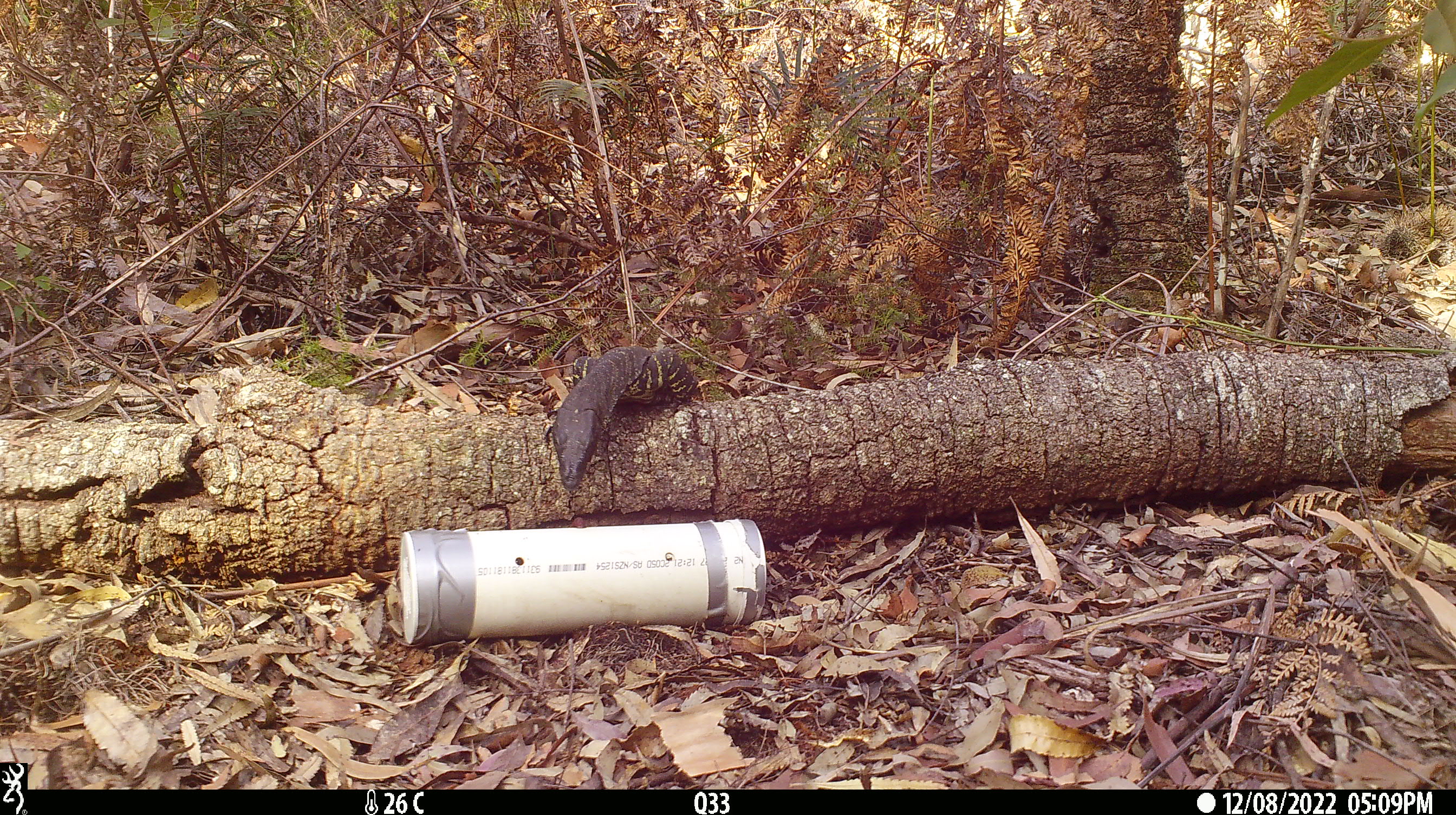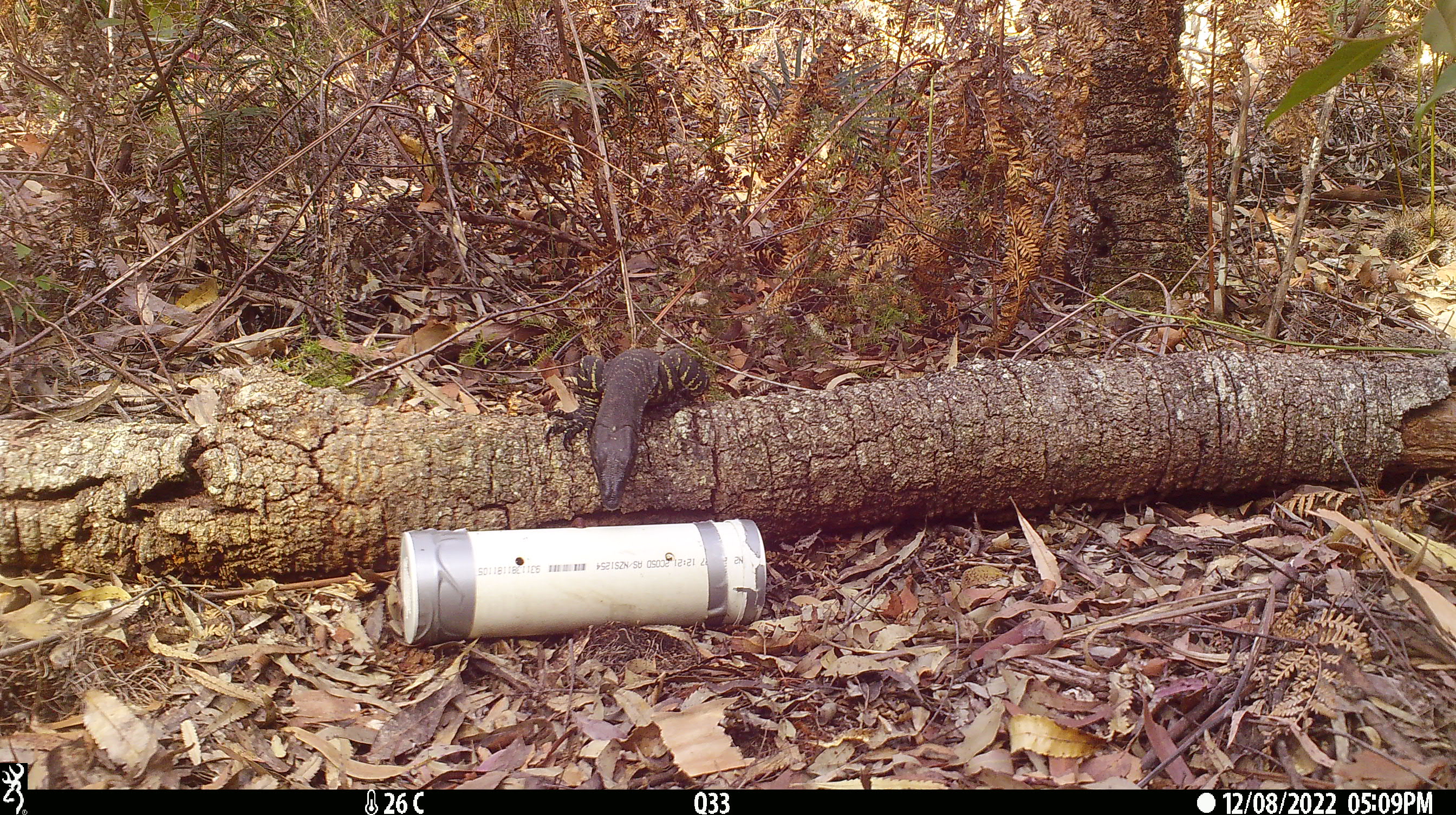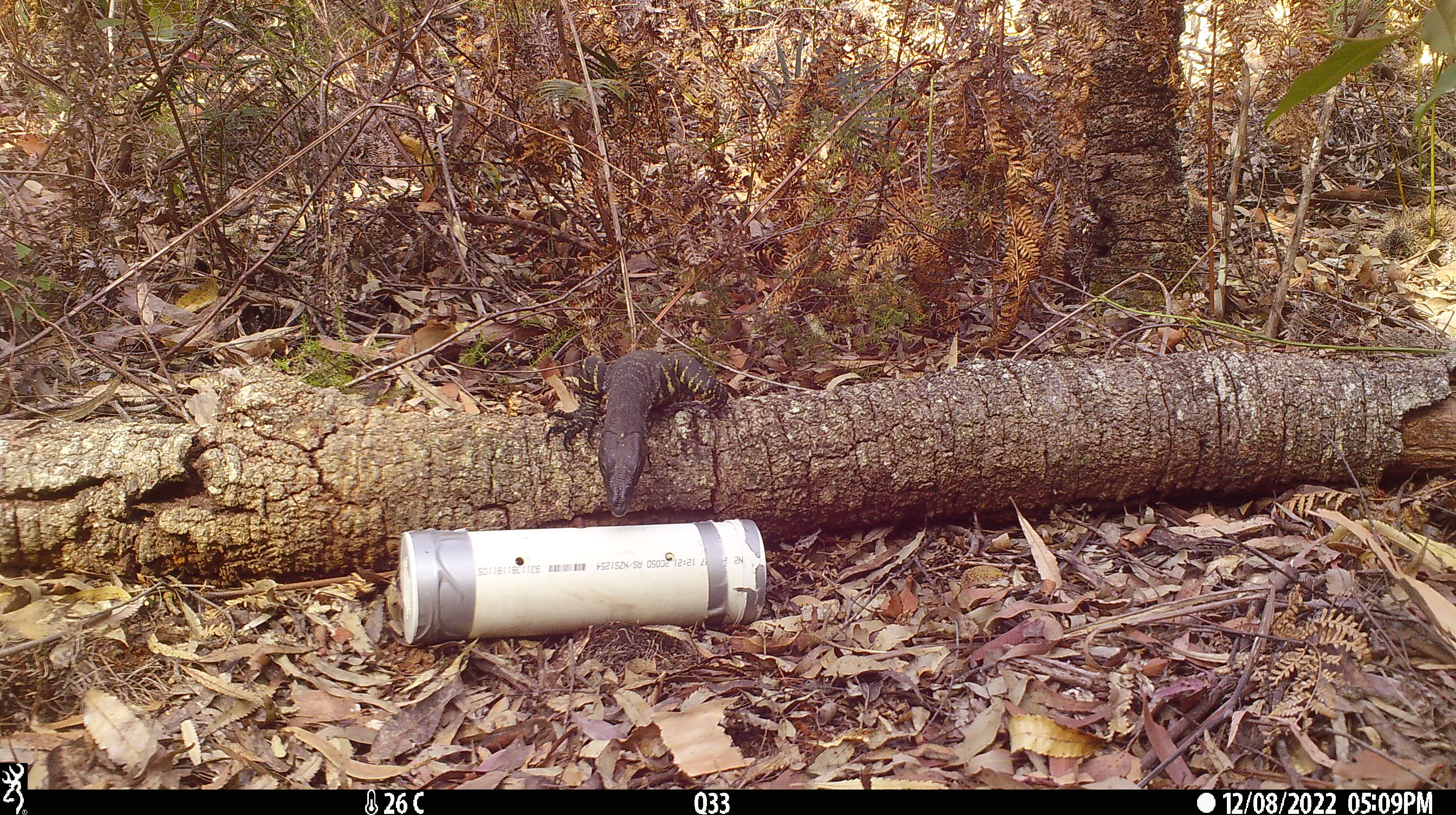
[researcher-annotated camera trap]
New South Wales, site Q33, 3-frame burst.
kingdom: Animalia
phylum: Chordata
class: Reptilia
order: Squamata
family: Varanidae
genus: Varanus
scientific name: Varanus varius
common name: lace monitor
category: goanna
Goanna (lace monitor) (Varanus varius).